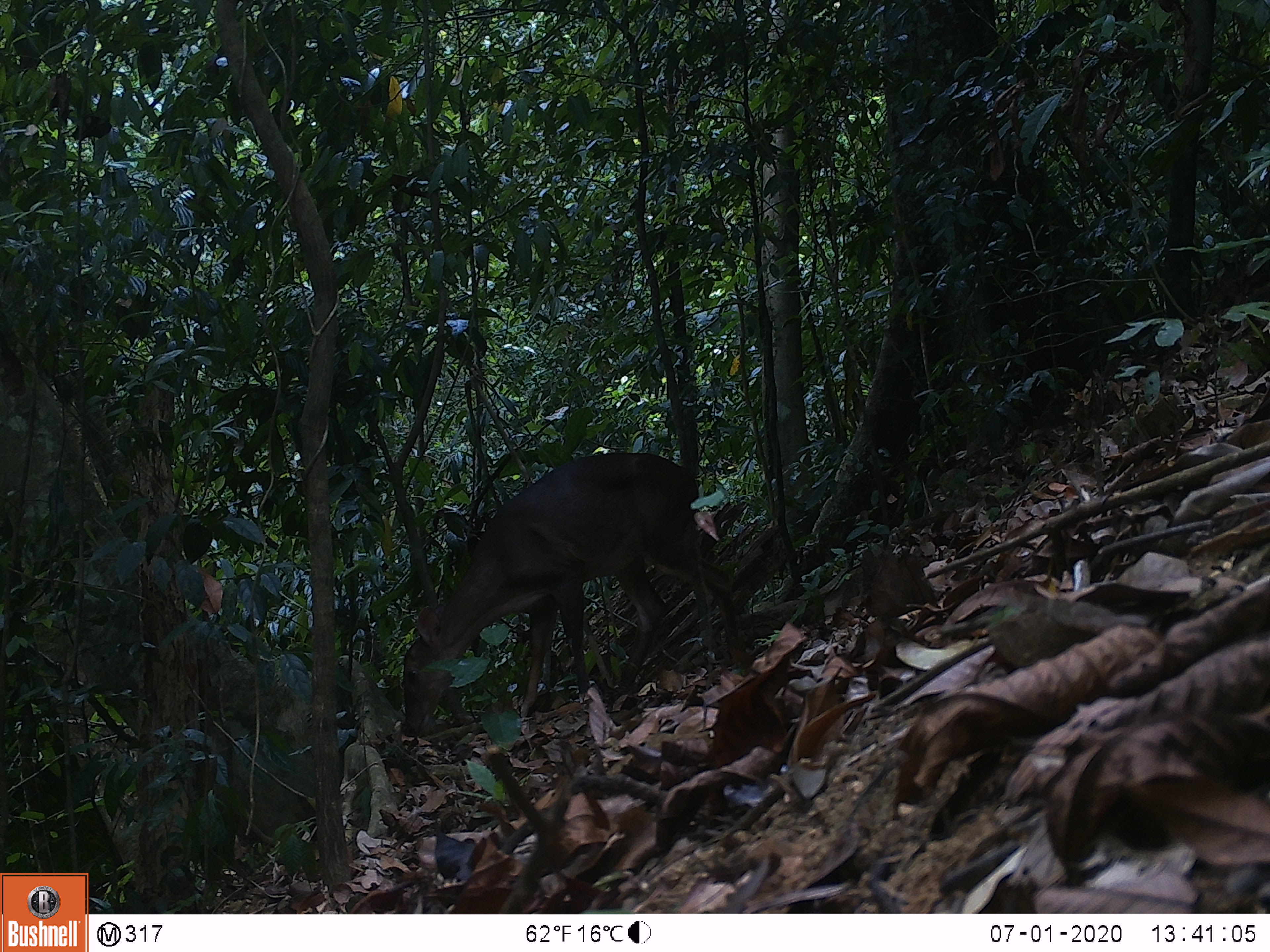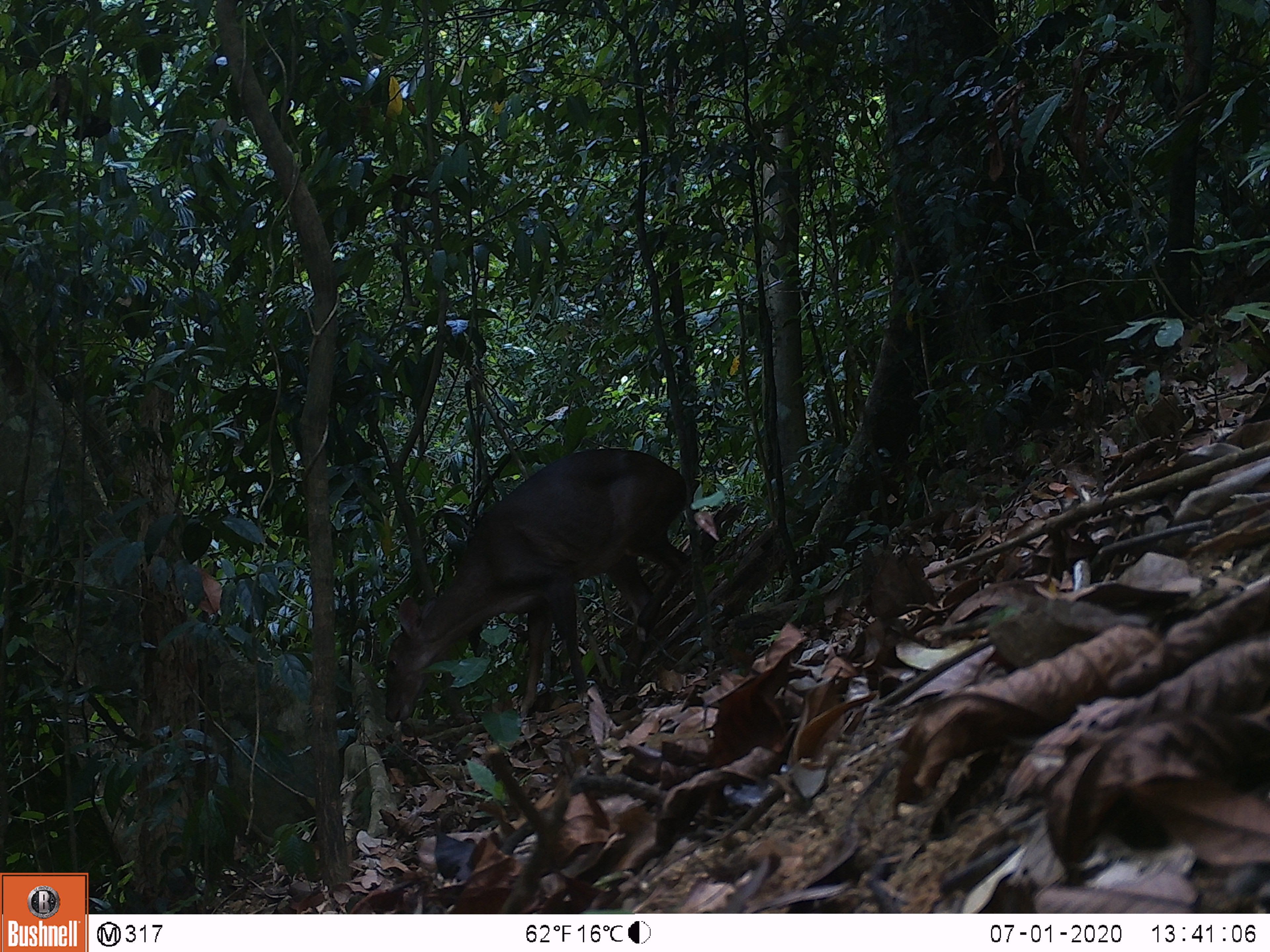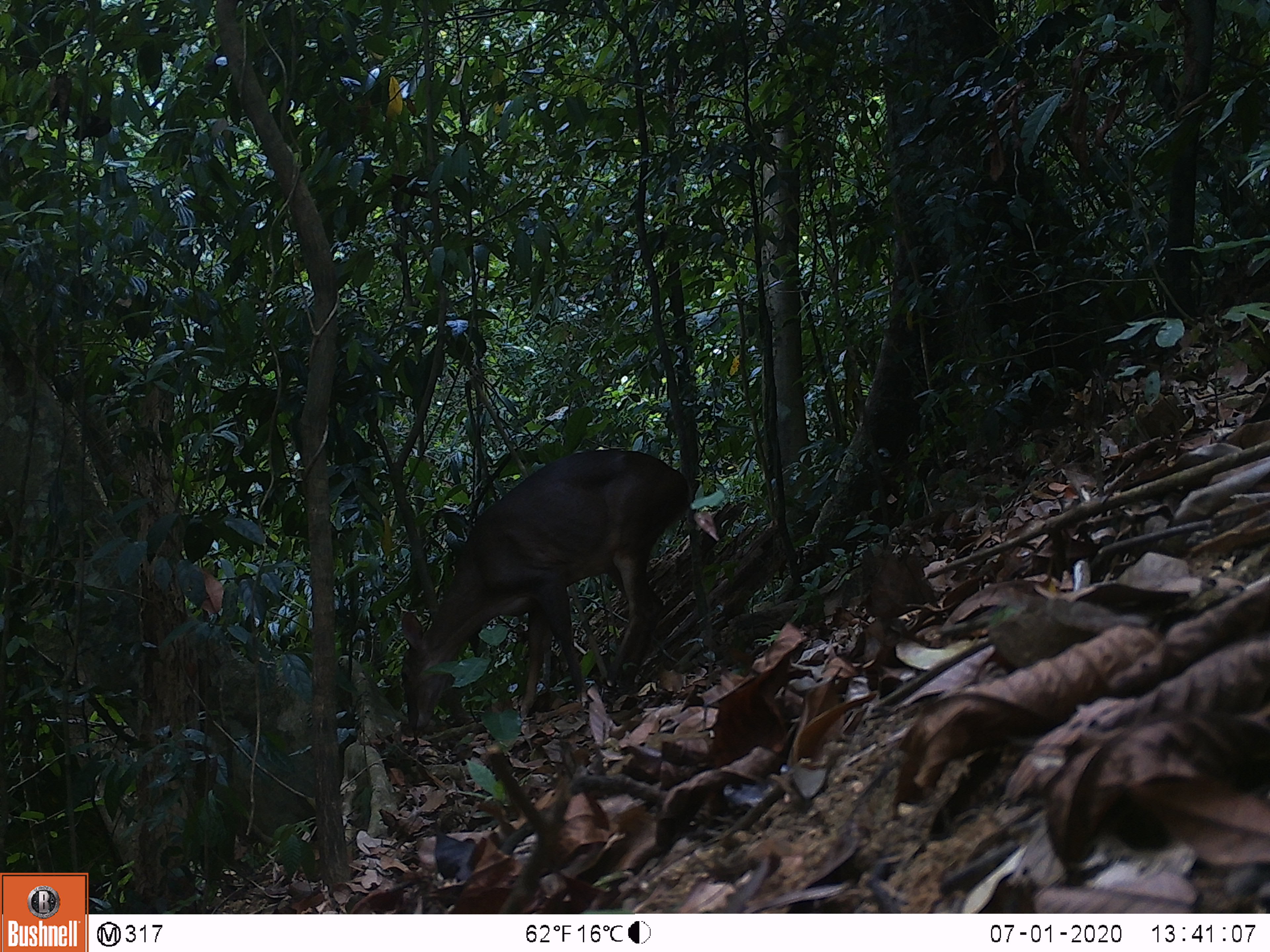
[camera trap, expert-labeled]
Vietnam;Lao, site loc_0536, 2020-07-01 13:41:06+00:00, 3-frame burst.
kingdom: Animalia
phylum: Chordata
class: Mammalia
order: Artiodactyla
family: Cervidae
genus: Muntiacus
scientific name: Muntiacus vuquangensis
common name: large-antlered muntjac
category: large antlered muntjac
Large antlered muntjac (large-antlered muntjac) (Muntiacus vuquangensis). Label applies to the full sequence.